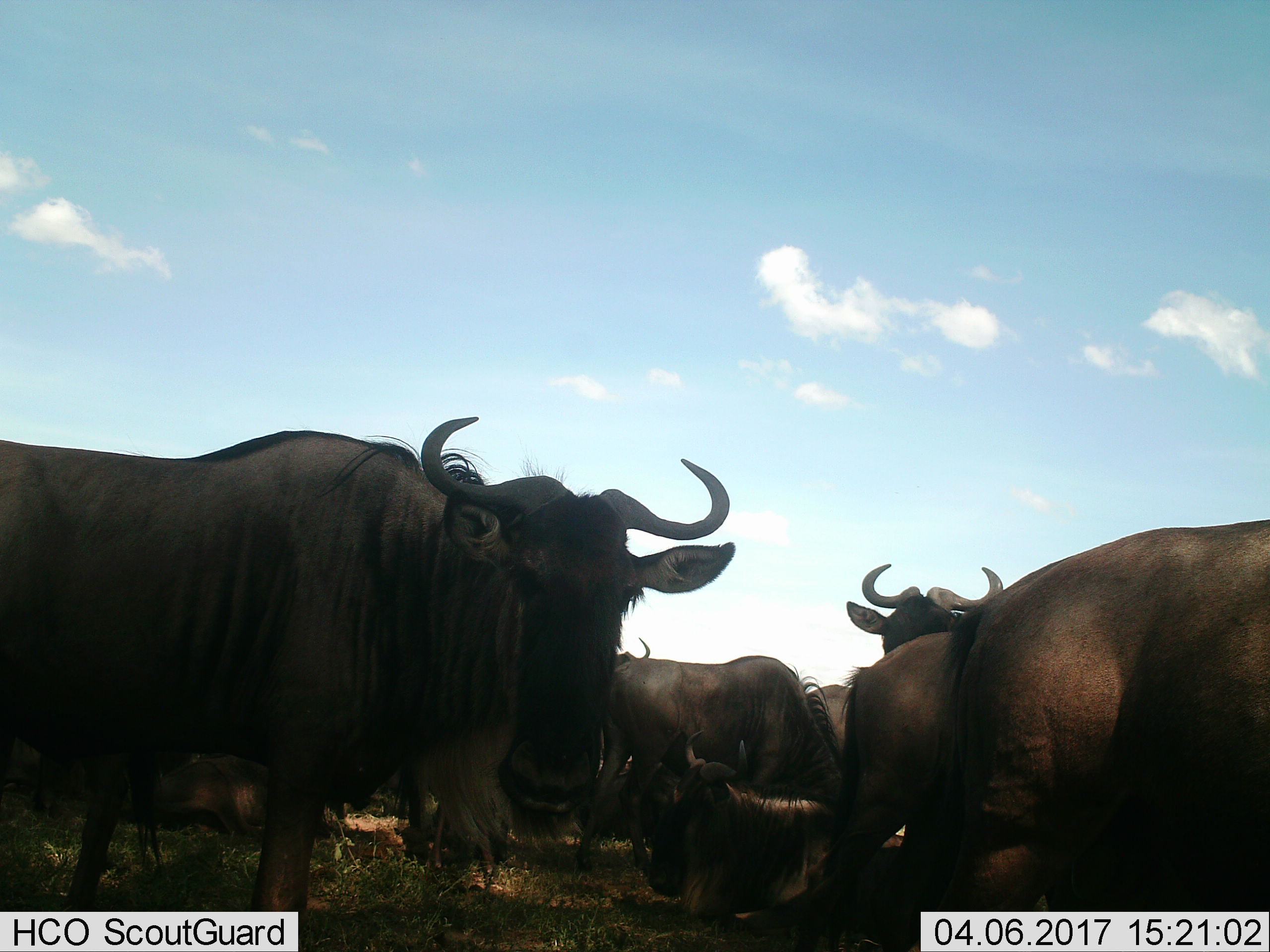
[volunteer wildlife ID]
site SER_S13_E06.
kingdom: Animalia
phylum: Chordata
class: Mammalia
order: Artiodactyla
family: Bovidae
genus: Connochaetes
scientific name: Connochaetes taurinus taurinus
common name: blue wildebeest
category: wildebeestblue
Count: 7.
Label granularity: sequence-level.